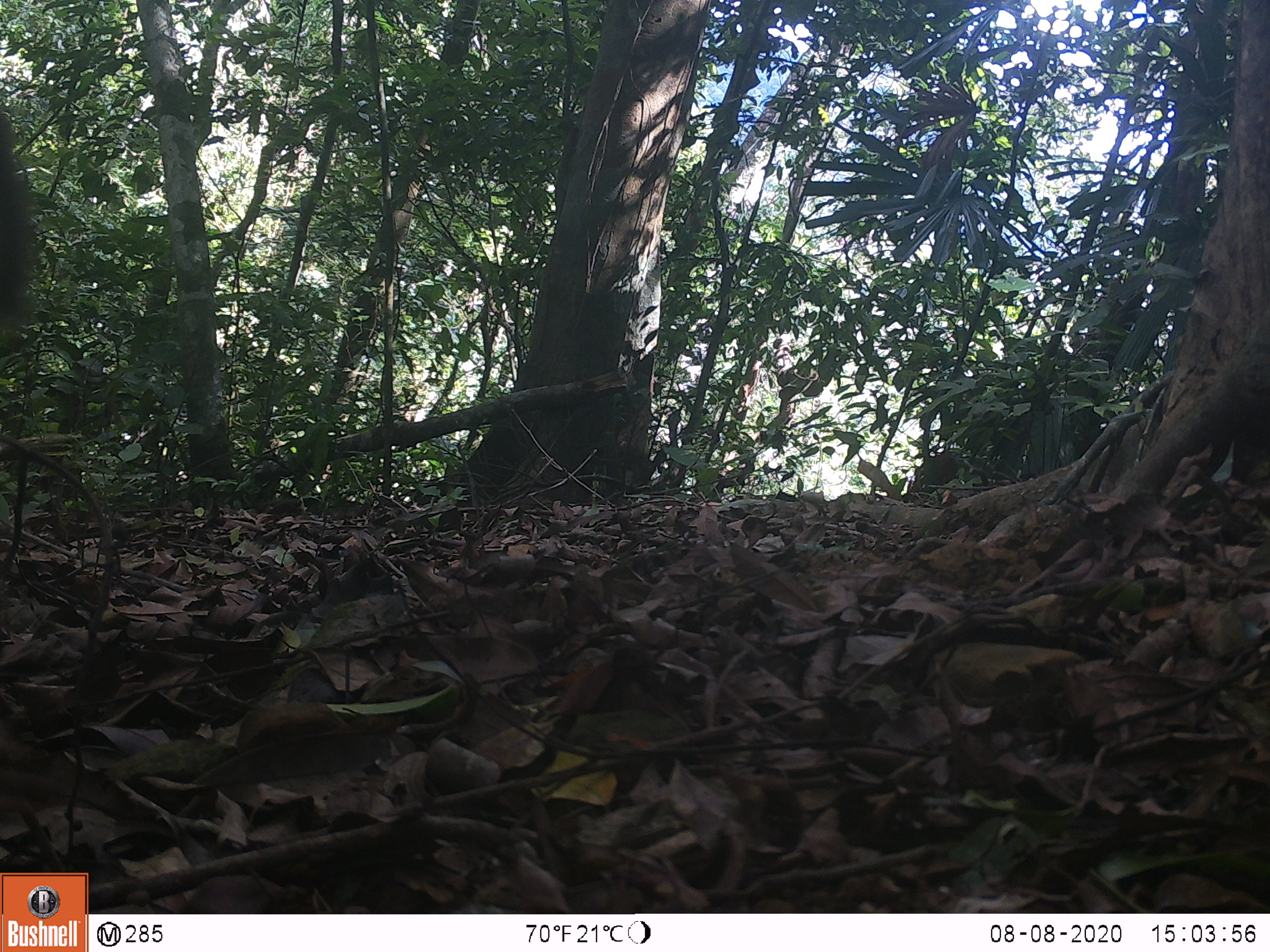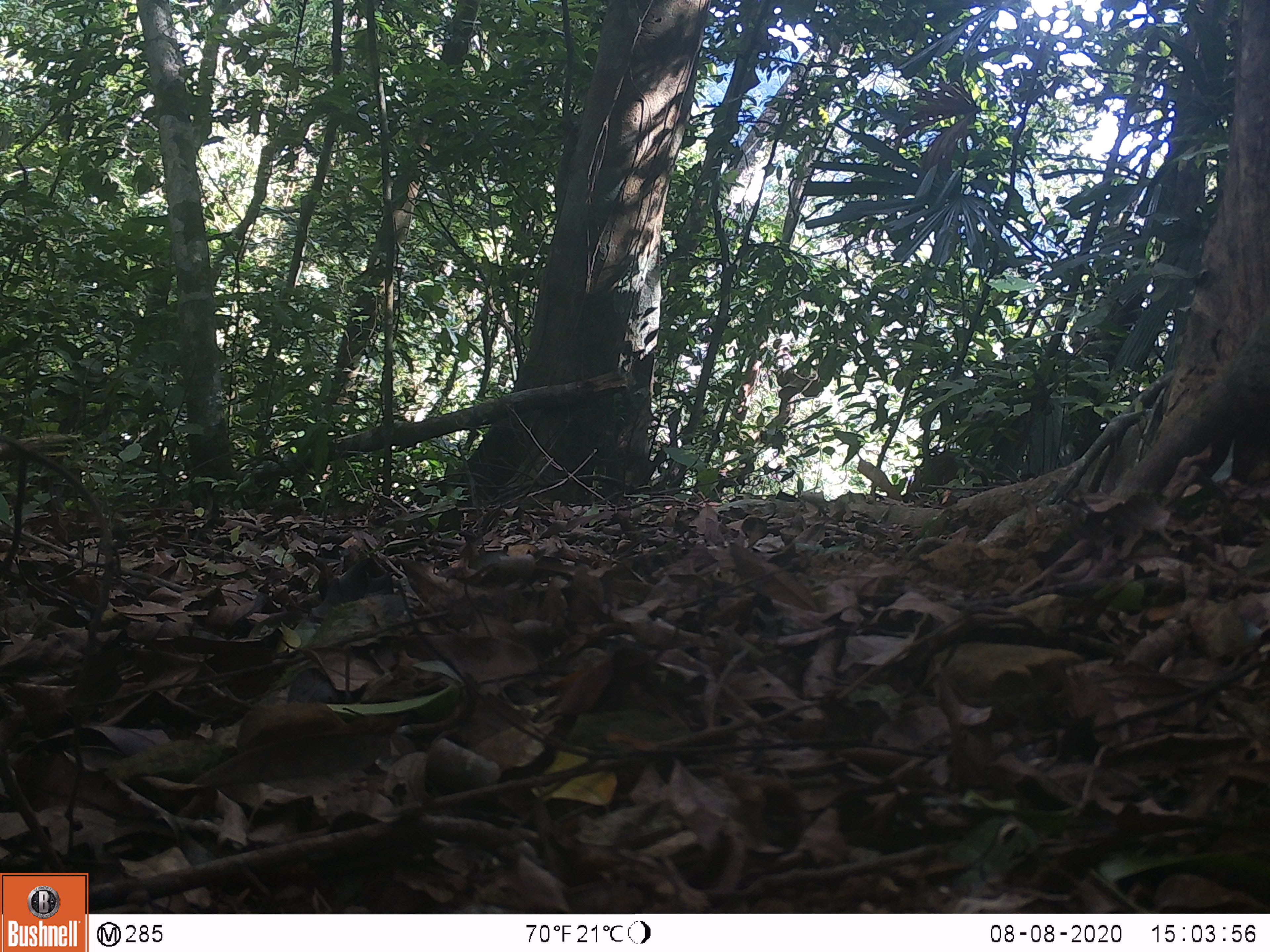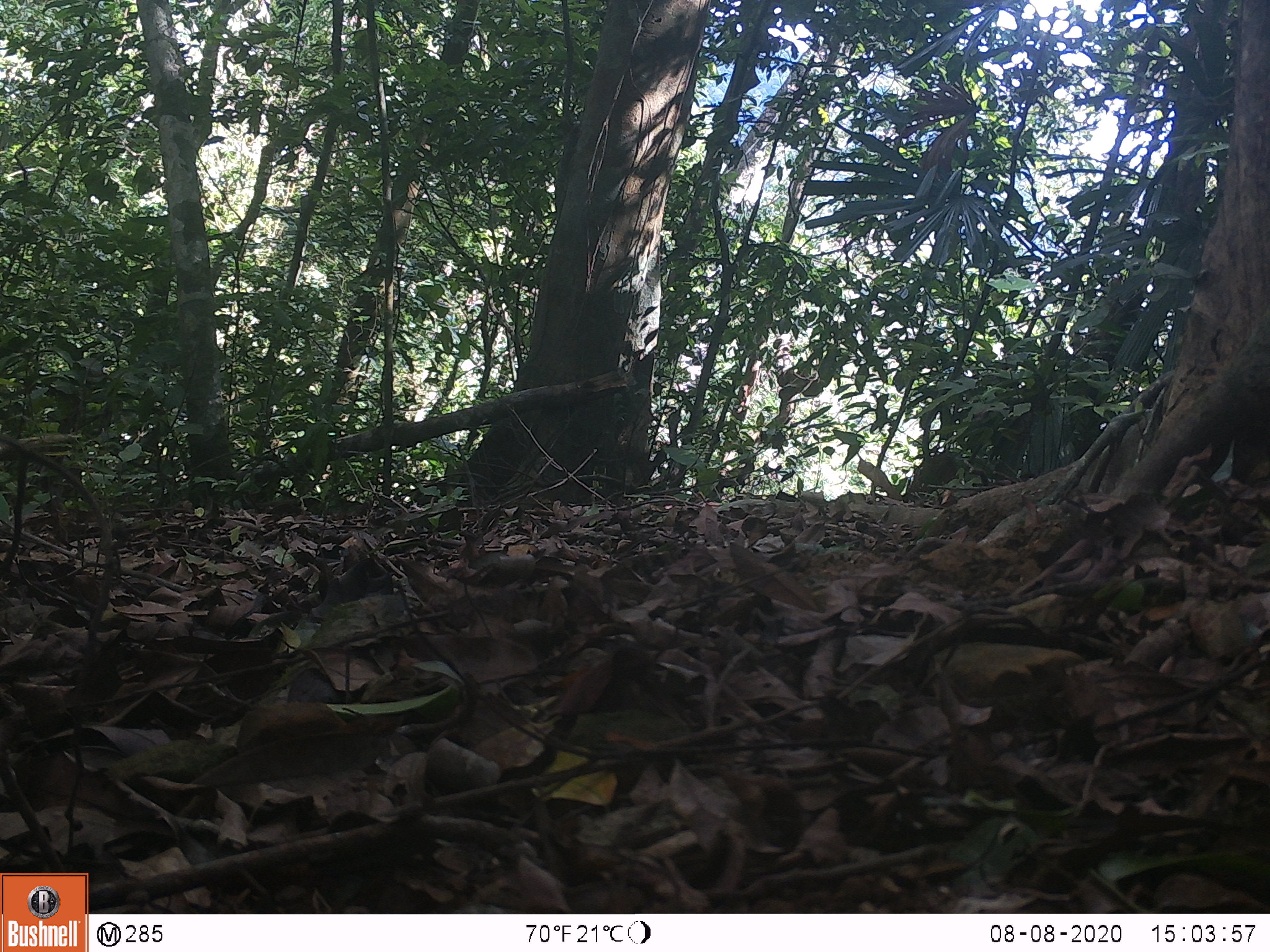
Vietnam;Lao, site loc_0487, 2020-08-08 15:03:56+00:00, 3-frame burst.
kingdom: Animalia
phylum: Chordata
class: Mammalia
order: Primates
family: Cercopithecidae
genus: Macaca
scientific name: Macaca nemestrina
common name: pig-tailed macaque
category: pig tailed macaque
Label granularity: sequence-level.